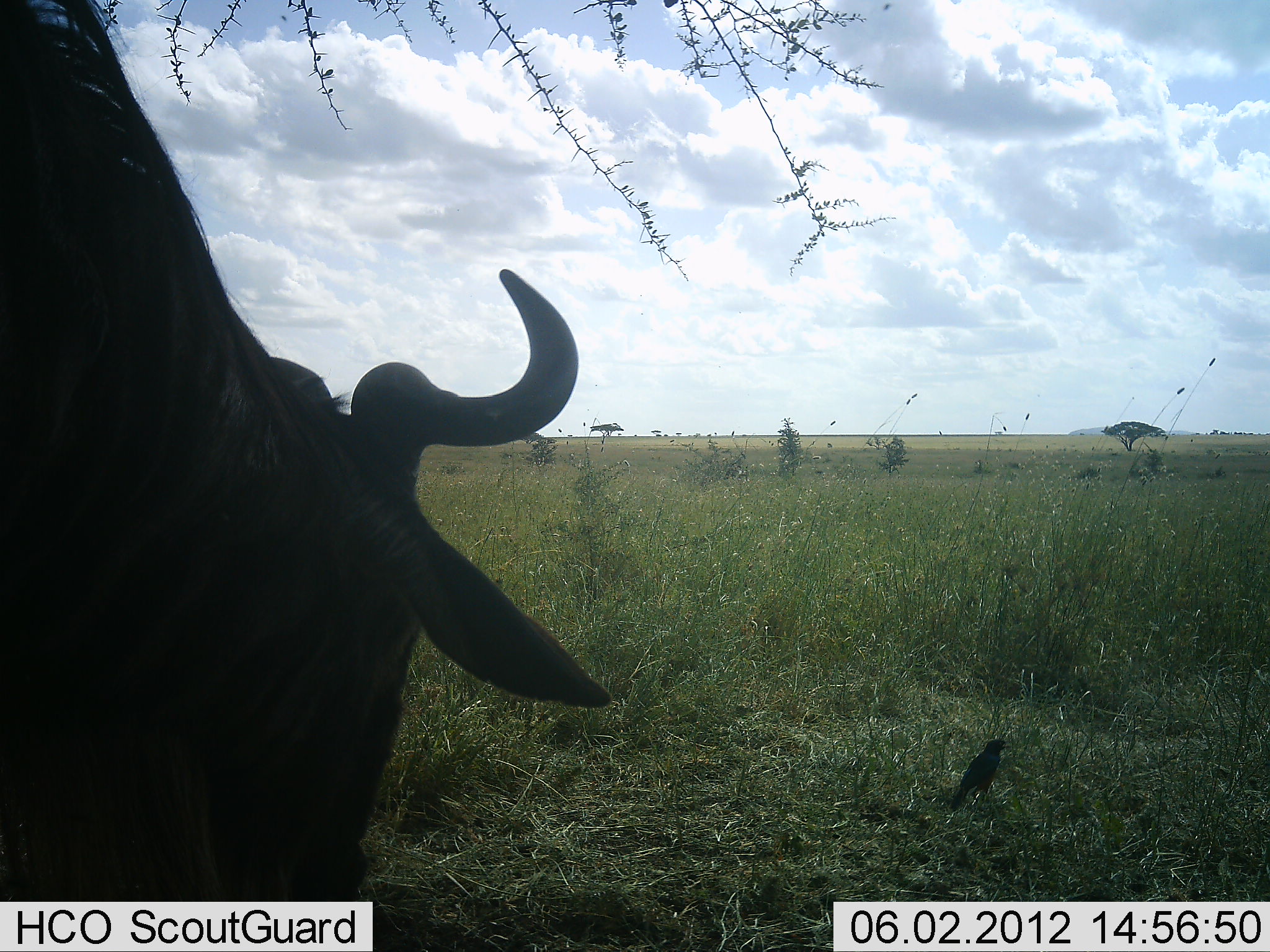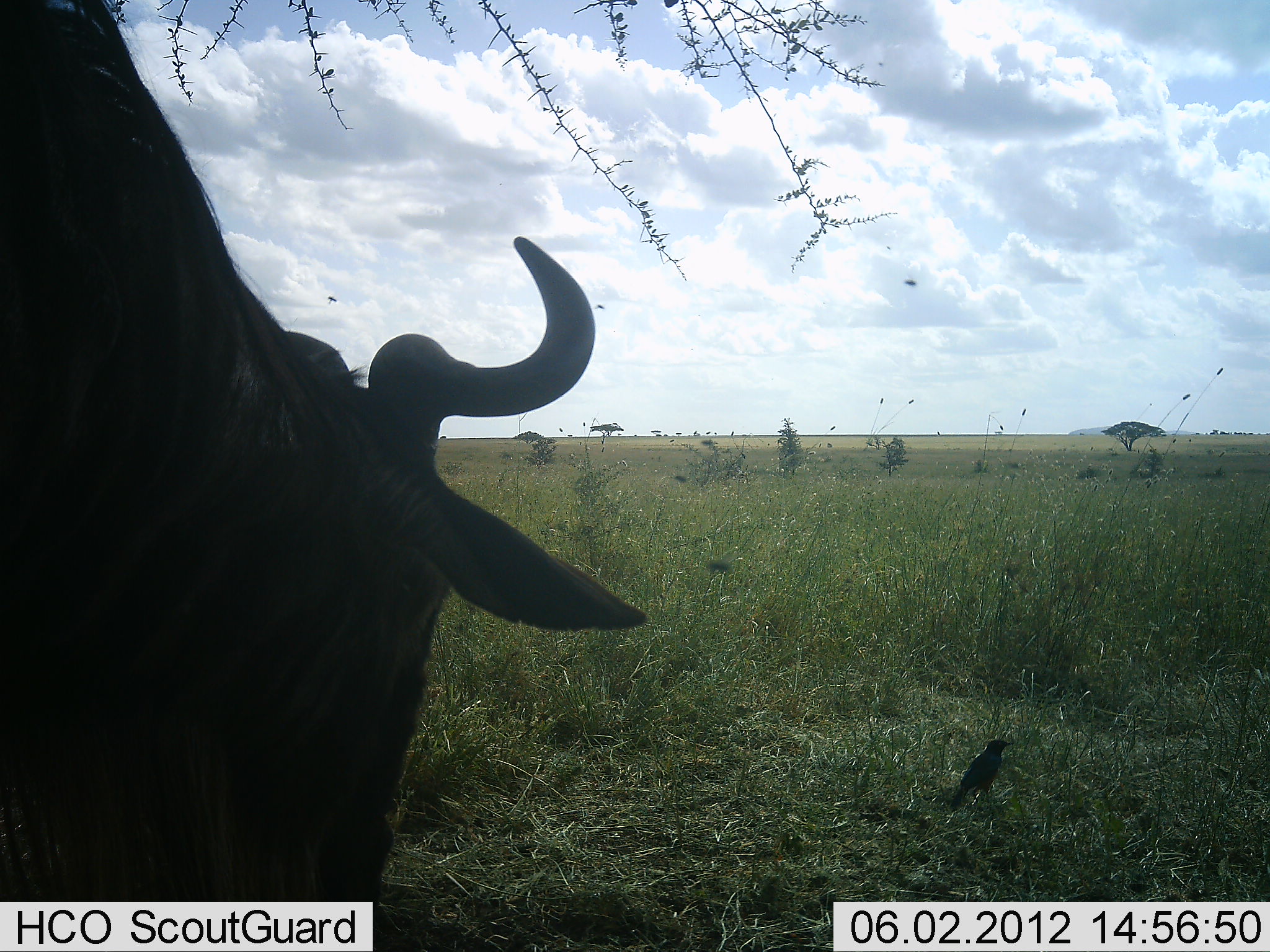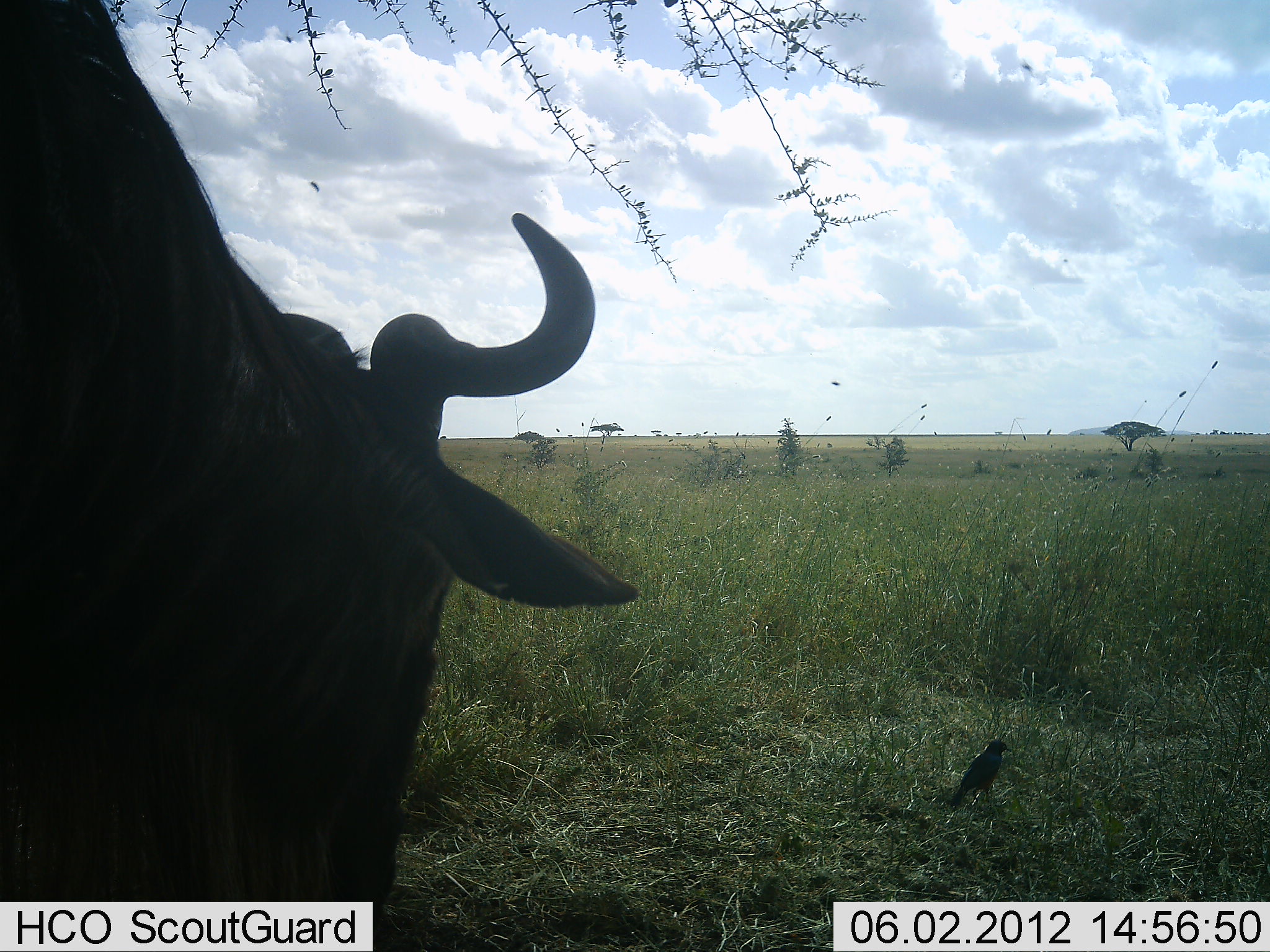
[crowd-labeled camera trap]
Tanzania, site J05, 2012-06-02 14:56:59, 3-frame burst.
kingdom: Animalia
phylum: Chordata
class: Aves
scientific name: Aves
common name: bird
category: otherbird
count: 1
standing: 100%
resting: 0%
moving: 0%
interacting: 0%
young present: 0%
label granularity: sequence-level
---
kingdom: Animalia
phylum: Chordata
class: Mammalia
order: Artiodactyla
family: Bovidae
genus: Connochaetes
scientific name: Connochaetes taurinus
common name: blue wildebeest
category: wildebeest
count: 1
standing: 67%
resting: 0%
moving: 0%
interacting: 0%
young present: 0%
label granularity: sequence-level